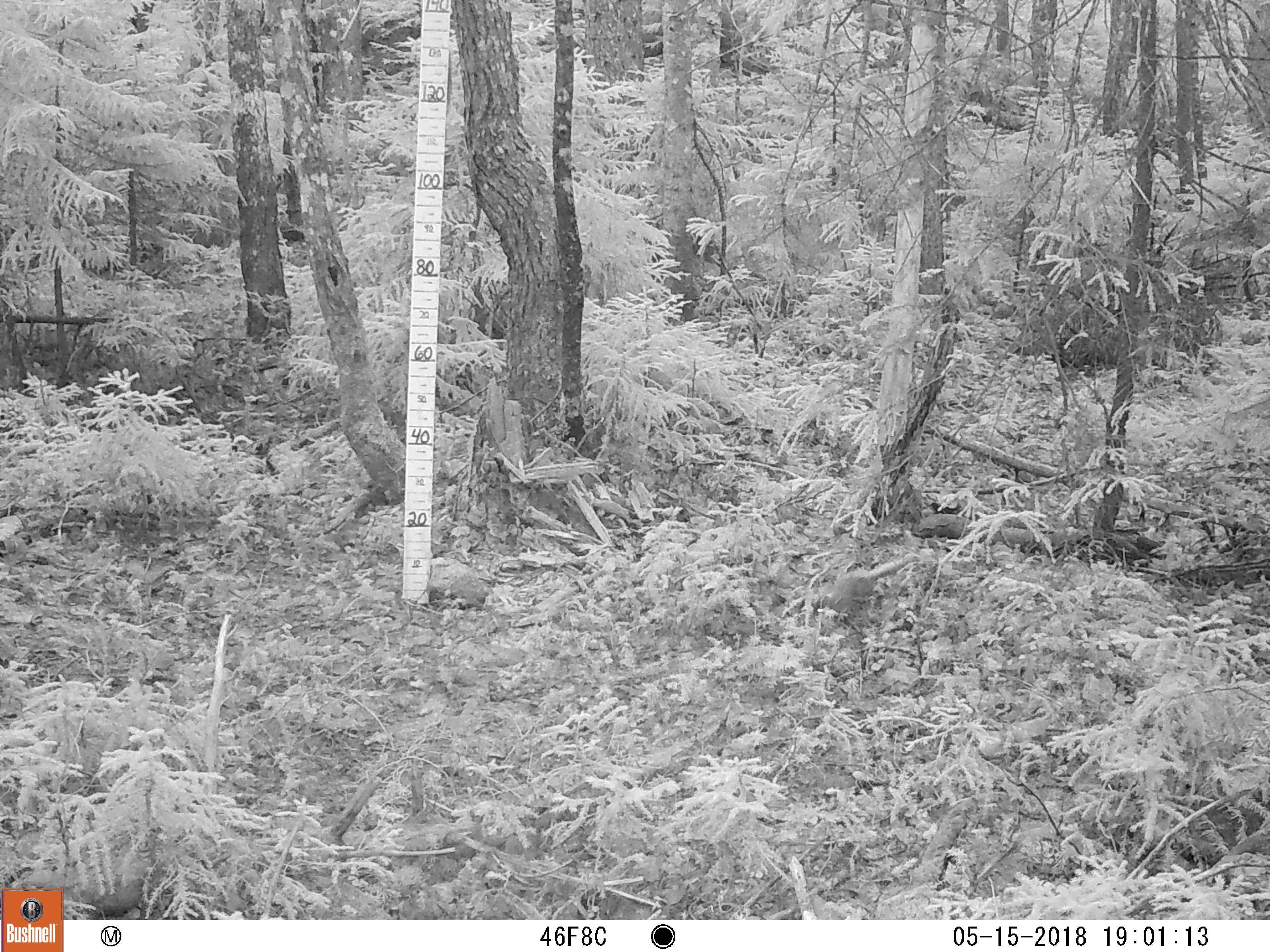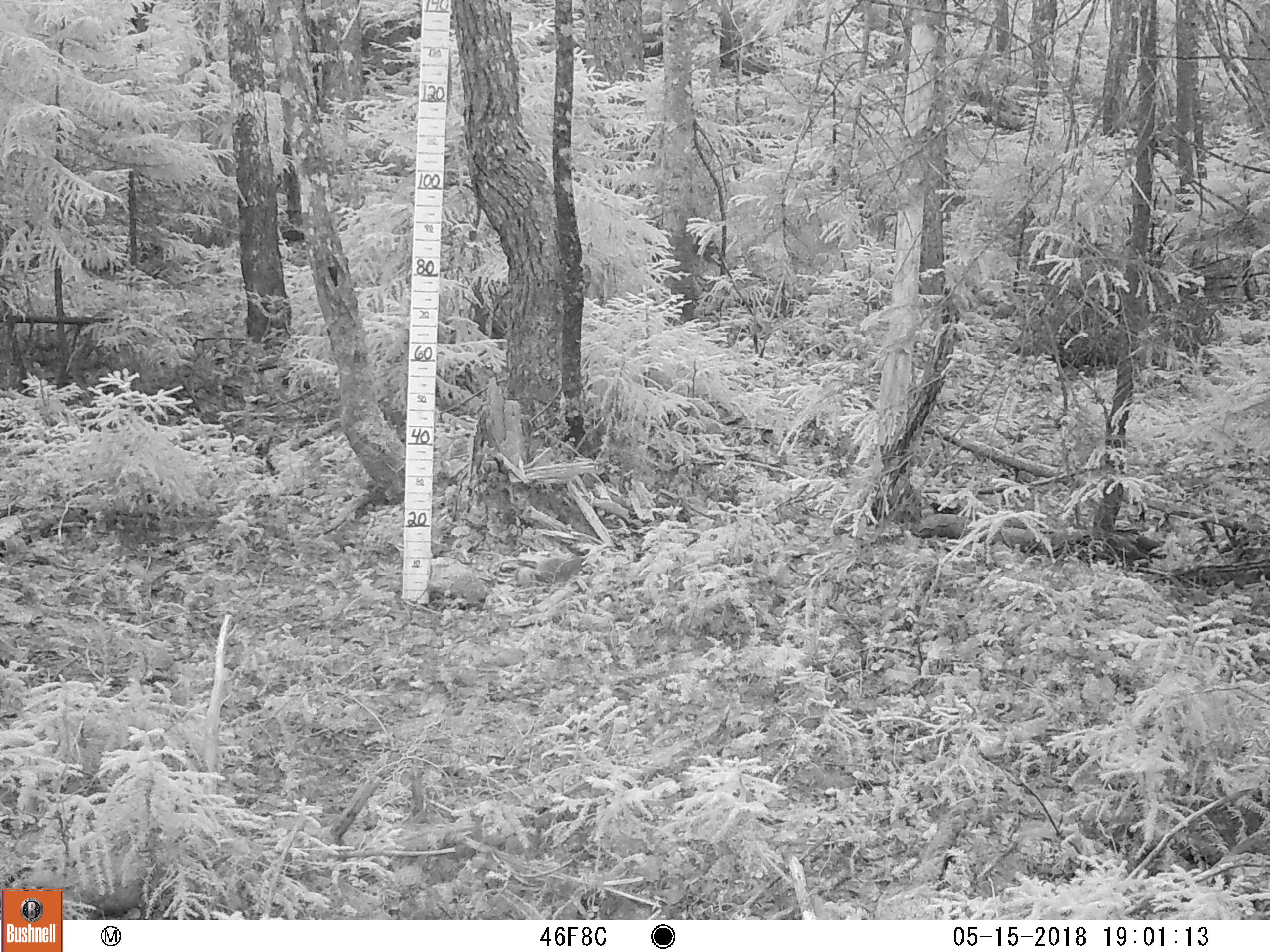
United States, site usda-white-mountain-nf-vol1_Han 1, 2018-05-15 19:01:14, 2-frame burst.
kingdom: Animalia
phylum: Chordata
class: Mammalia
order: Rodentia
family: Sciuridae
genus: Tamiasciurus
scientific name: Tamiasciurus hudsonicus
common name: red squirrel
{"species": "red squirrel (Tamiasciurus hudsonicus)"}